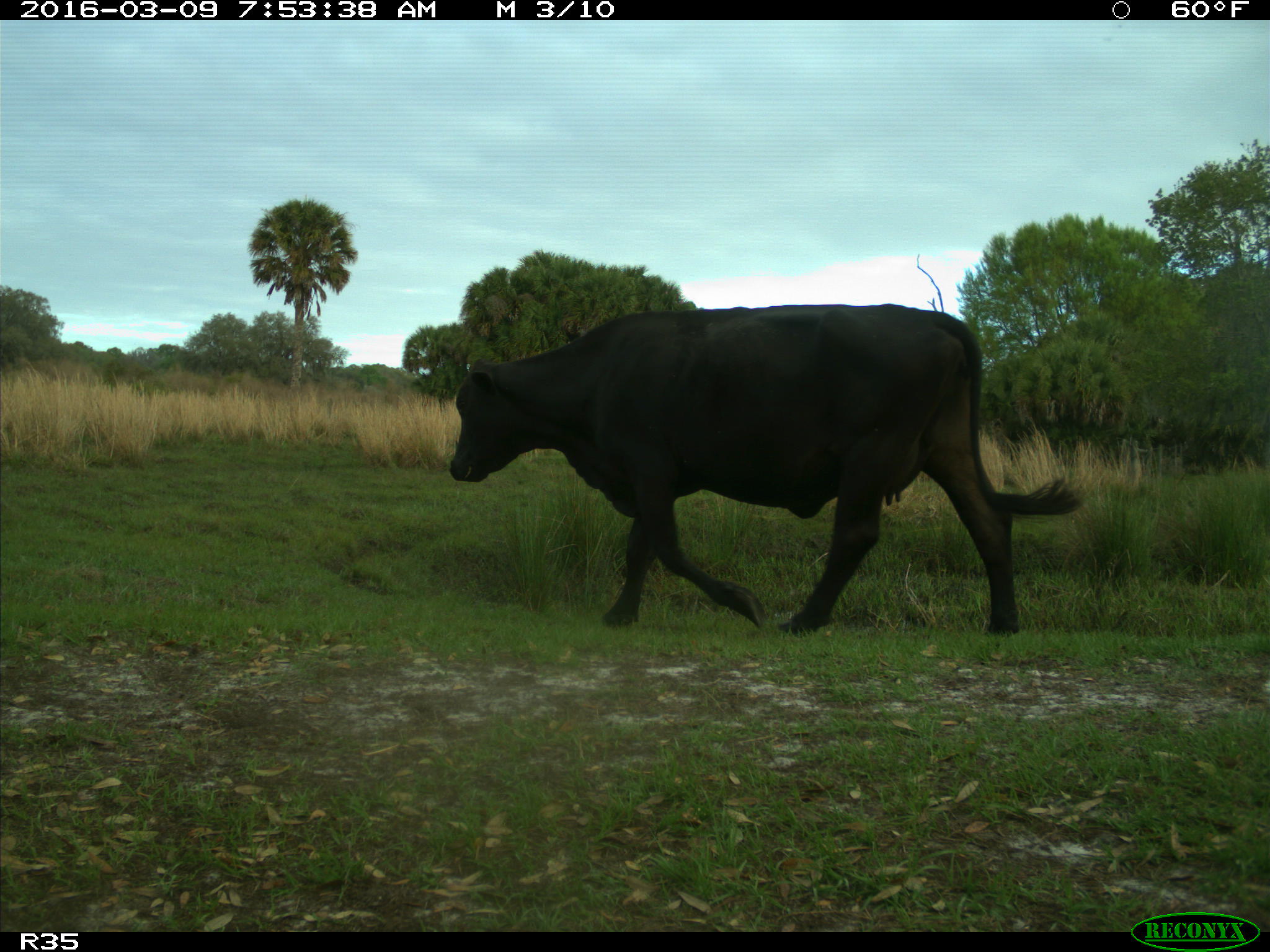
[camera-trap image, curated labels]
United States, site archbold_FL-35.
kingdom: Animalia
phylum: Chordata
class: Mammalia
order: Artiodactyla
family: Bovidae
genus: Bos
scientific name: Bos taurus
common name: domestic cow